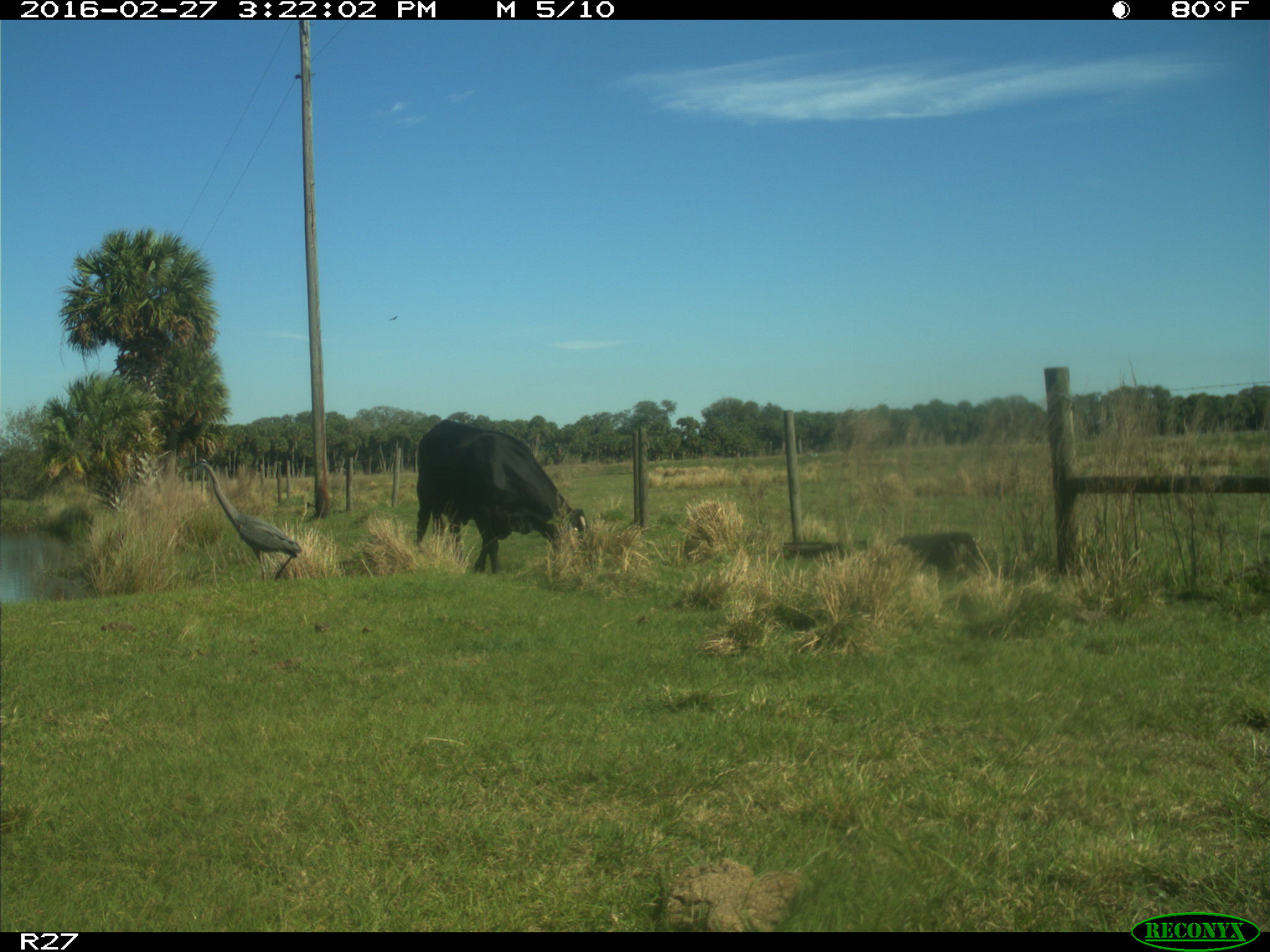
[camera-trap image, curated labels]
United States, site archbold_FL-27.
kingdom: Animalia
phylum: Chordata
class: Mammalia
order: Artiodactyla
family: Bovidae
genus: Bos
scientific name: Bos taurus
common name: domestic cow